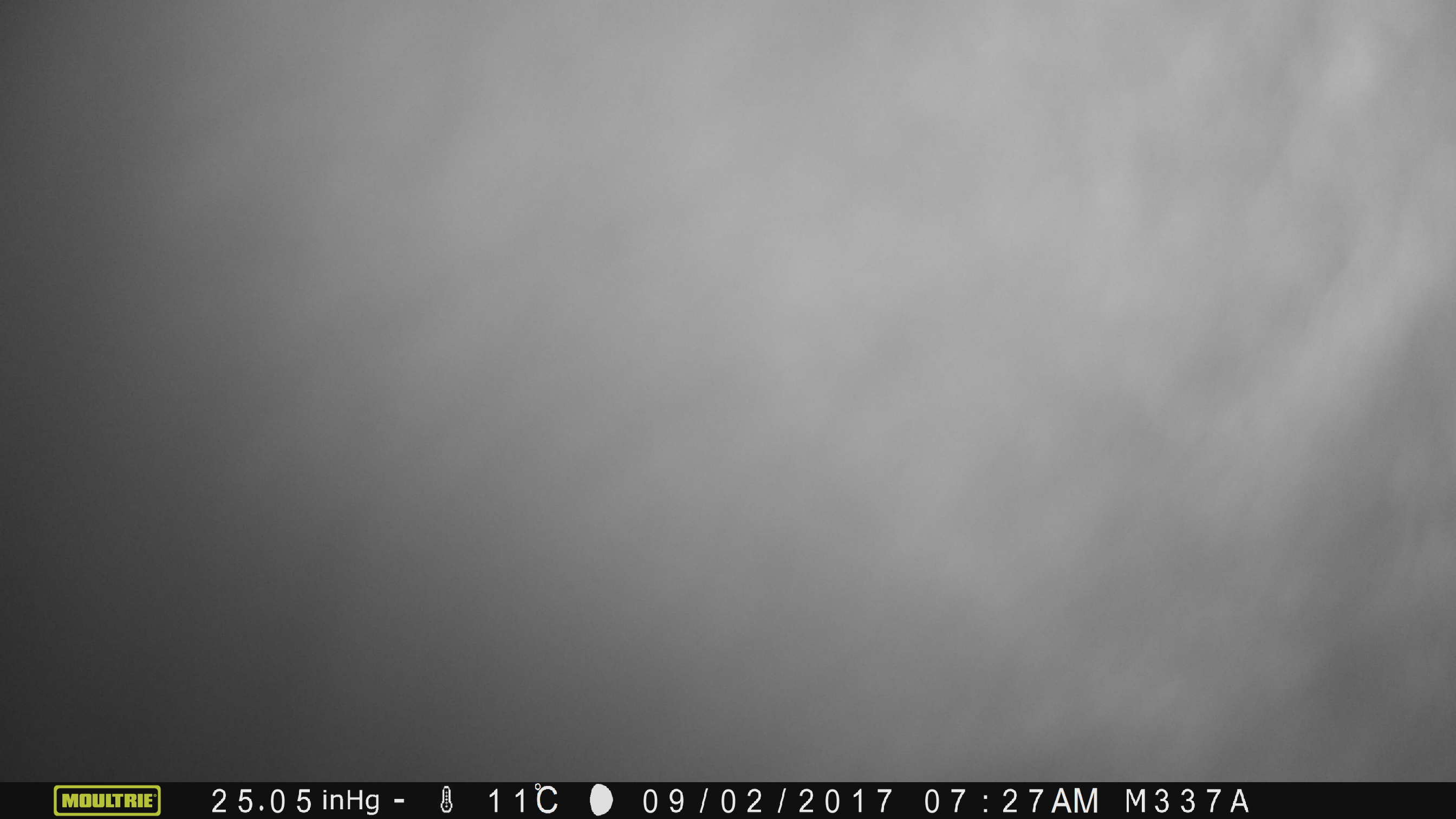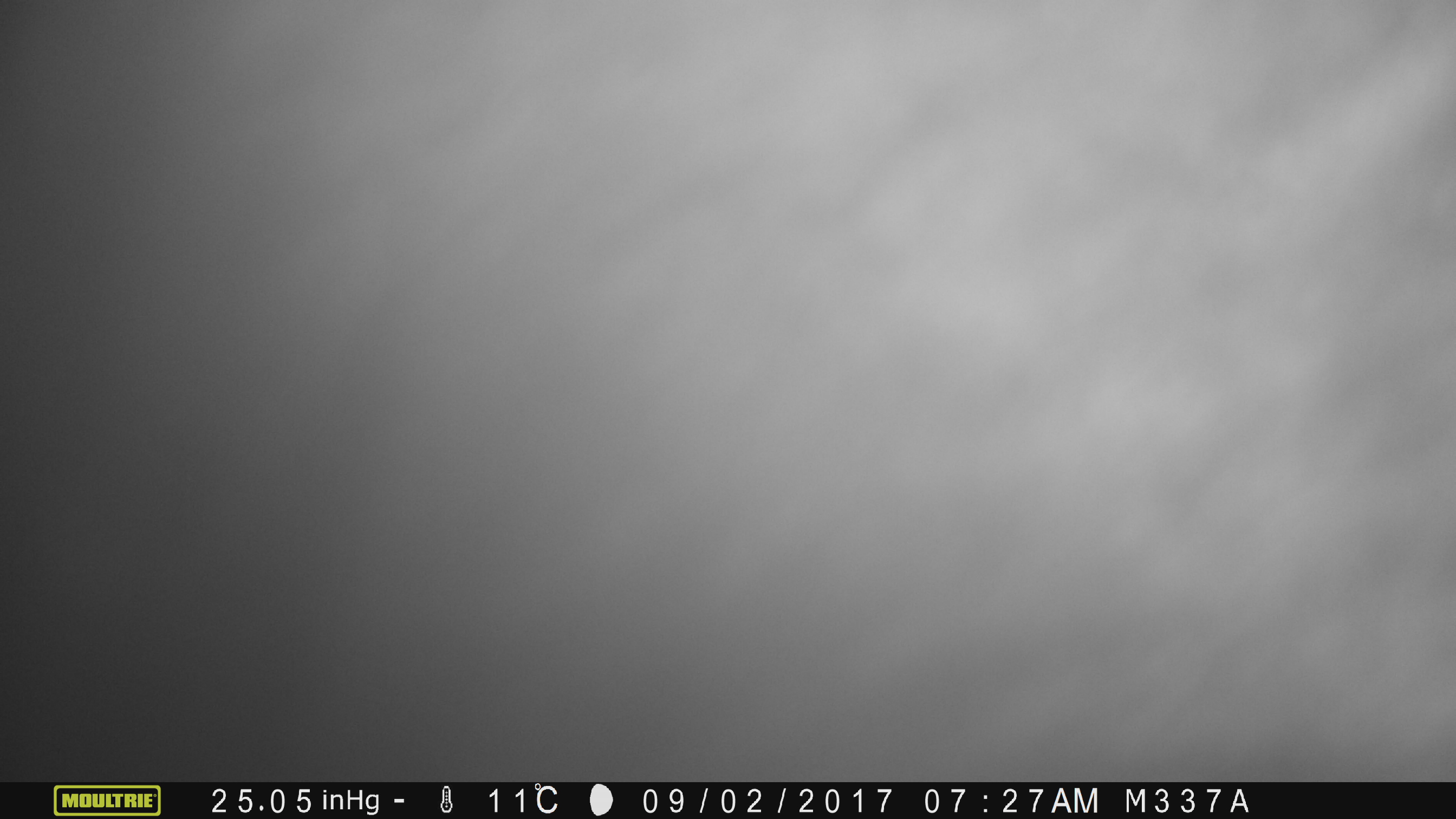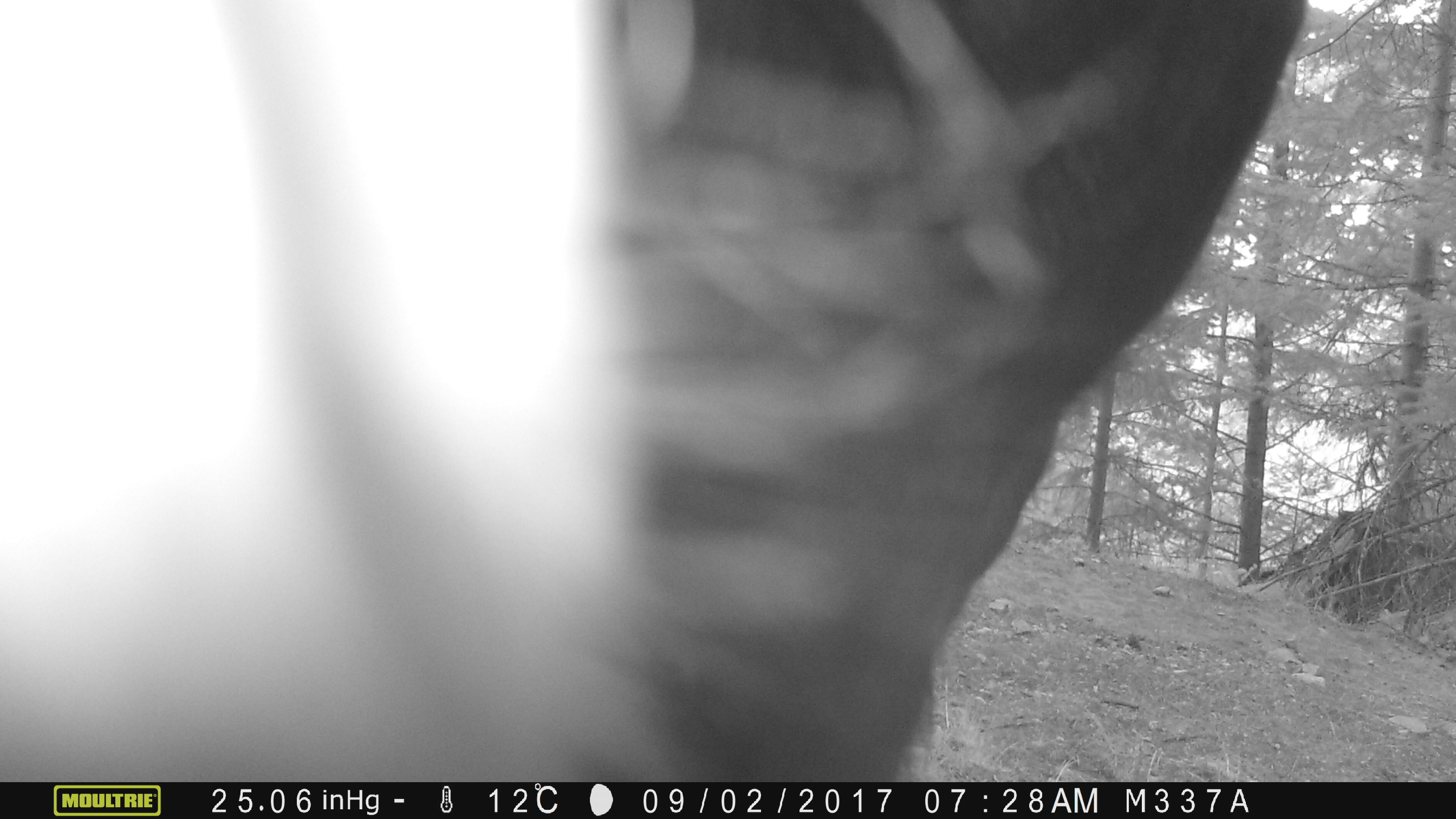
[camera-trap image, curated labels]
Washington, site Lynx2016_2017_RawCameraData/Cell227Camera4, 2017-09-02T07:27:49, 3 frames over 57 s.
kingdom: Animalia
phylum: Chordata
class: Mammalia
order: Artiodactyla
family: Bovidae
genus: Bos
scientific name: Bos taurus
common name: domestic cattle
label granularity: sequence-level